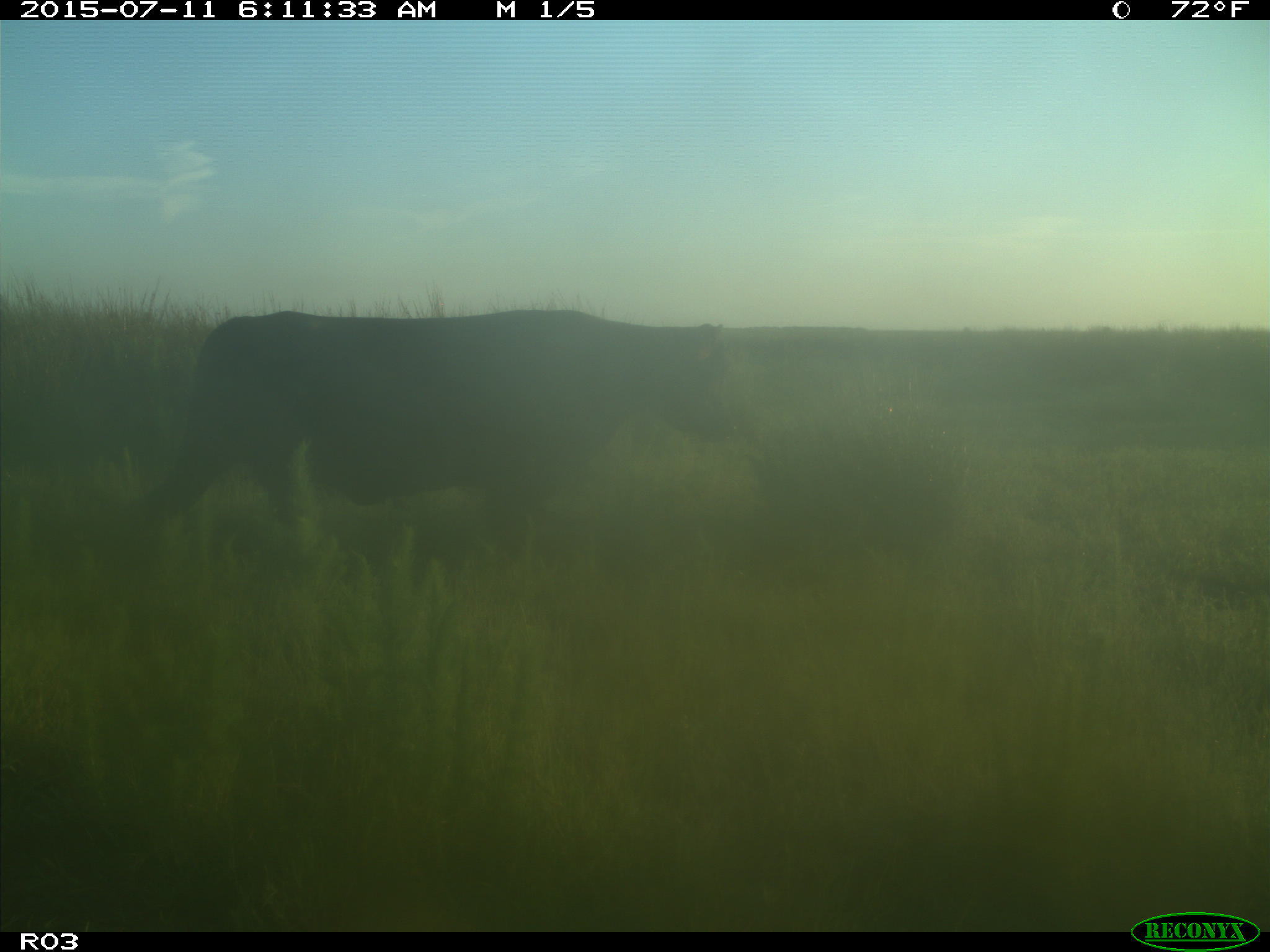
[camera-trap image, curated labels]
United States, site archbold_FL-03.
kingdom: Animalia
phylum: Chordata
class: Mammalia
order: Artiodactyla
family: Bovidae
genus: Bos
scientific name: Bos taurus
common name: domestic cow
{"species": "Bos taurus (domestic cow)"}